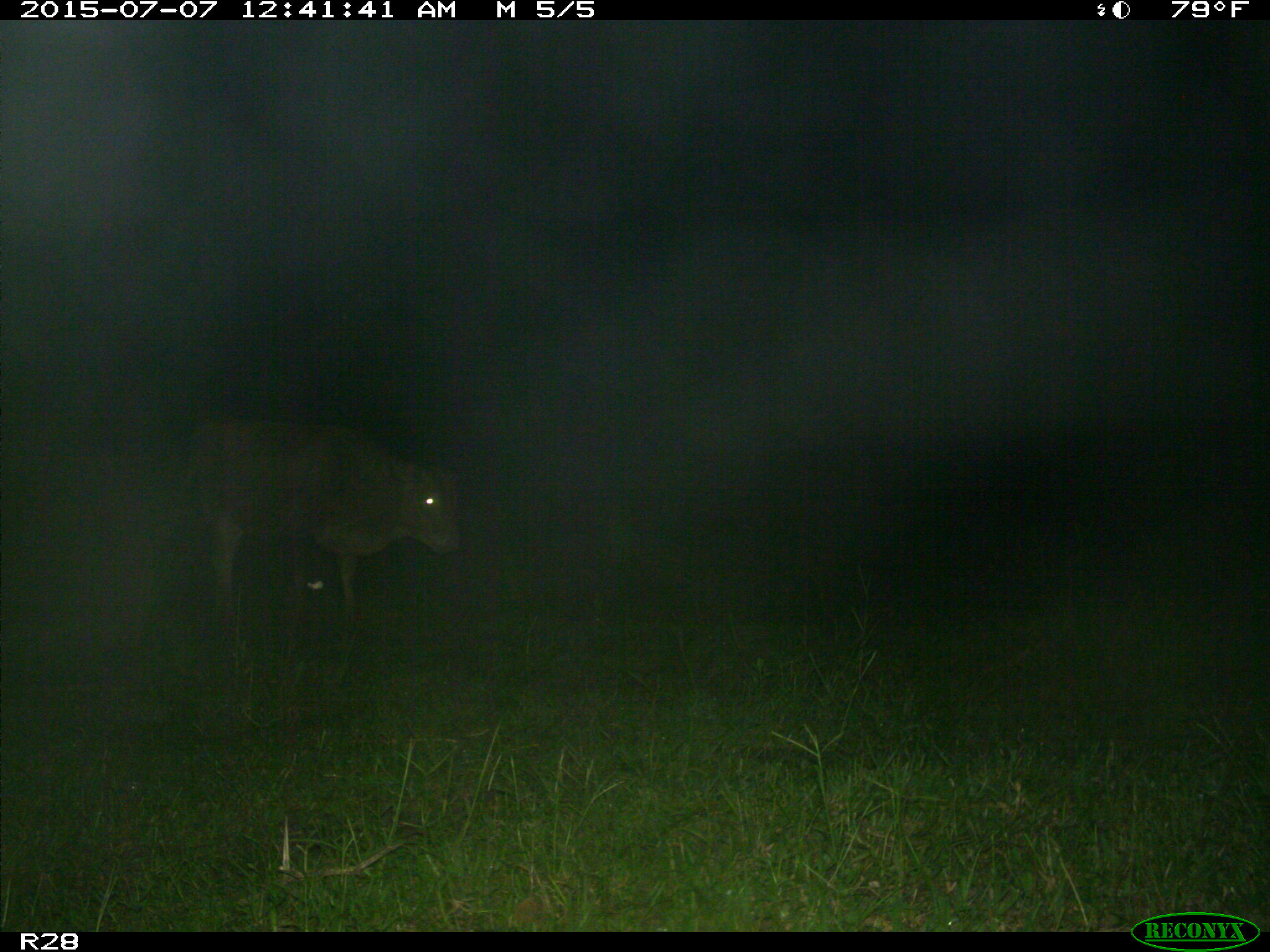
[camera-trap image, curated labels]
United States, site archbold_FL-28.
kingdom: Animalia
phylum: Chordata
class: Mammalia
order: Artiodactyla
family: Bovidae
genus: Bos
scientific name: Bos taurus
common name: domestic cow